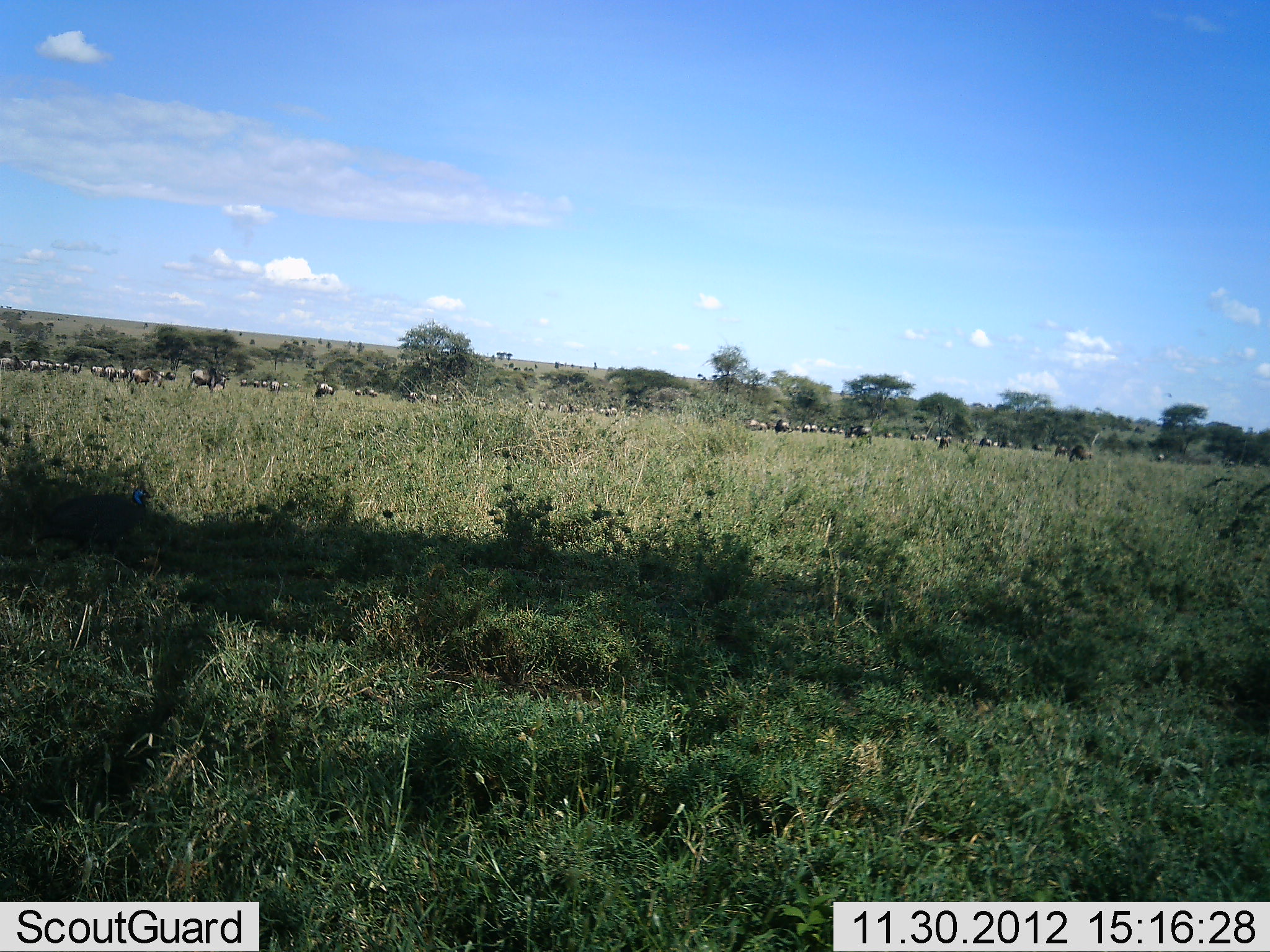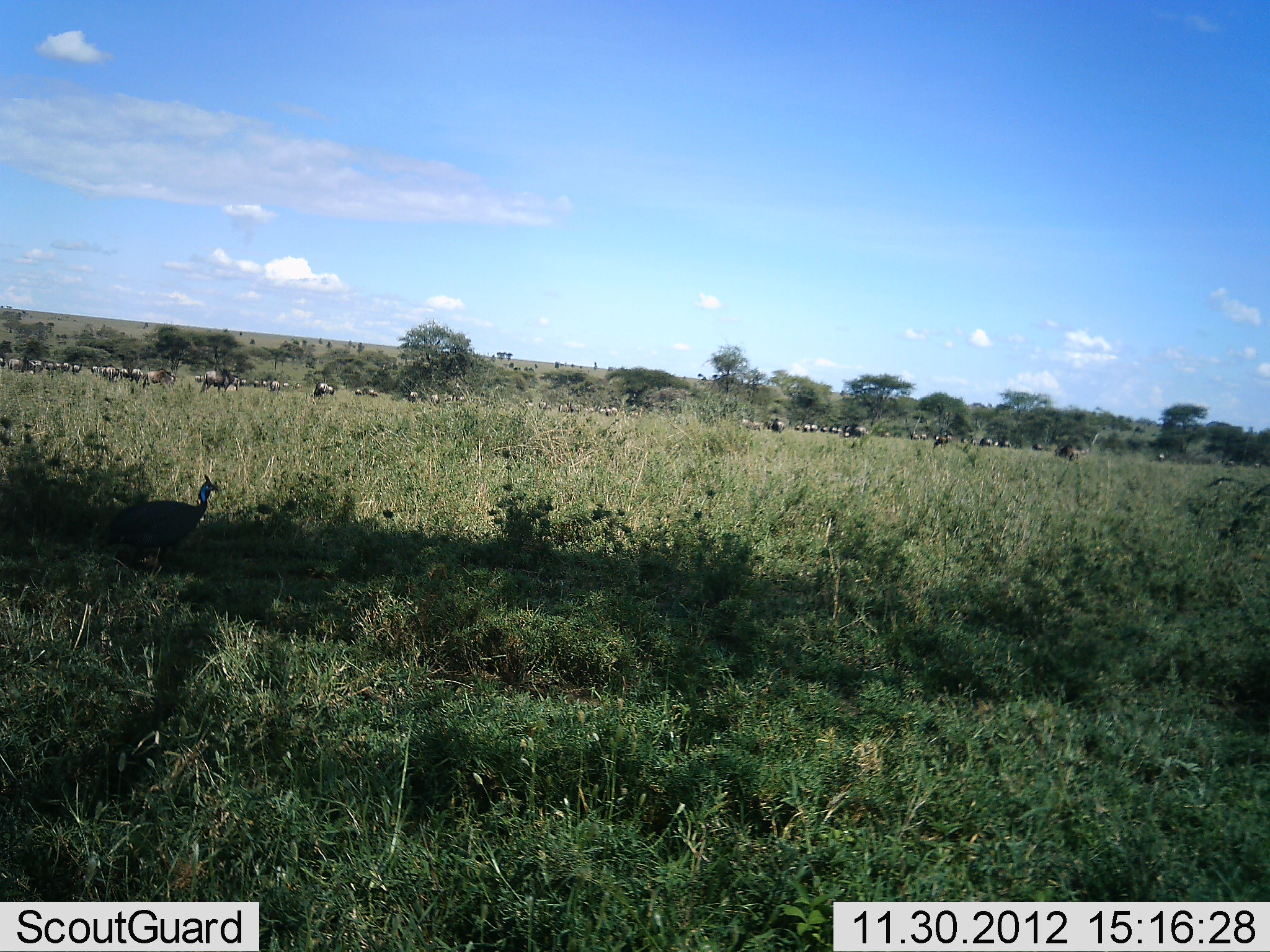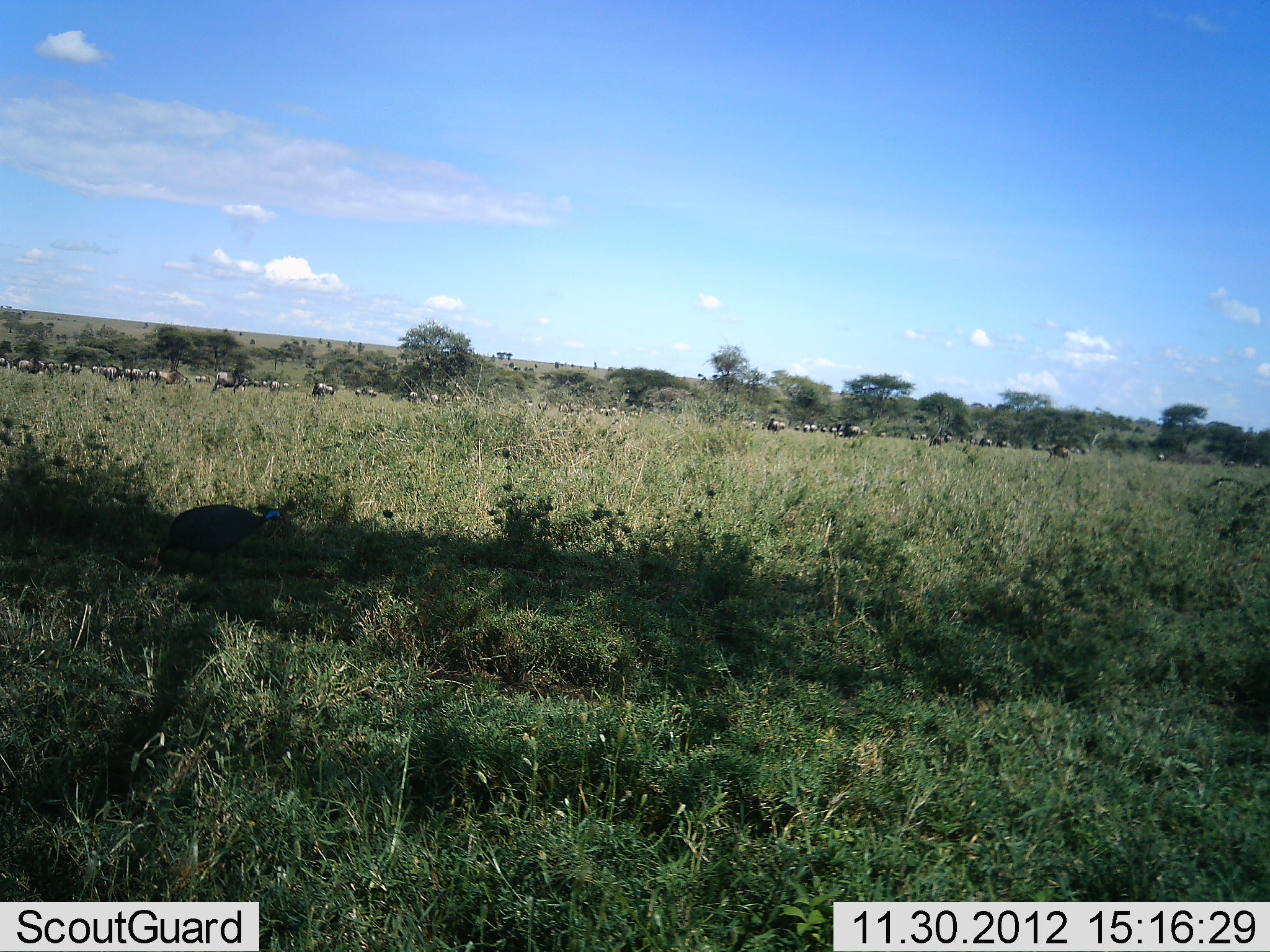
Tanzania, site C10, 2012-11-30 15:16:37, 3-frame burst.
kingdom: Animalia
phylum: Chordata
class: Aves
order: Galliformes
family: Numididae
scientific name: Numididae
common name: guinea fowl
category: guineafowl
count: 1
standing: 9%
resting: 0%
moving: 73%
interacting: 0%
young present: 0%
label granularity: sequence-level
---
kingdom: Animalia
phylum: Chordata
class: Mammalia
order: Artiodactyla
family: Bovidae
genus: Connochaetes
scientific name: Connochaetes taurinus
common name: blue wildebeest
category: wildebeest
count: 11-50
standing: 33%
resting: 8%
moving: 83%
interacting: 8%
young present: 0%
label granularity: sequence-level